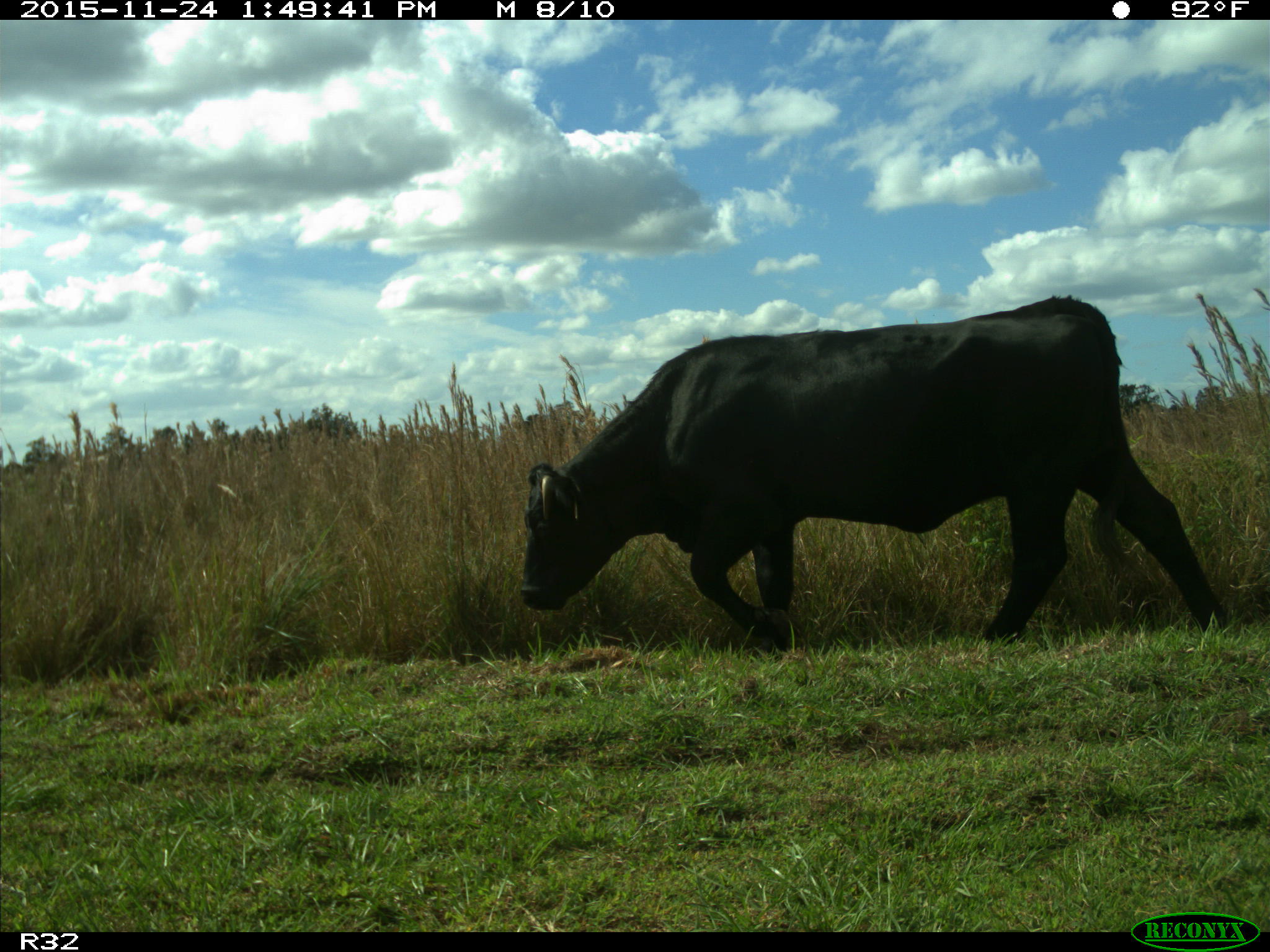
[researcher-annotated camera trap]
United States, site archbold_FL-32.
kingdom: Animalia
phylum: Chordata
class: Mammalia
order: Artiodactyla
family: Bovidae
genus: Bos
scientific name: Bos taurus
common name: domestic cow